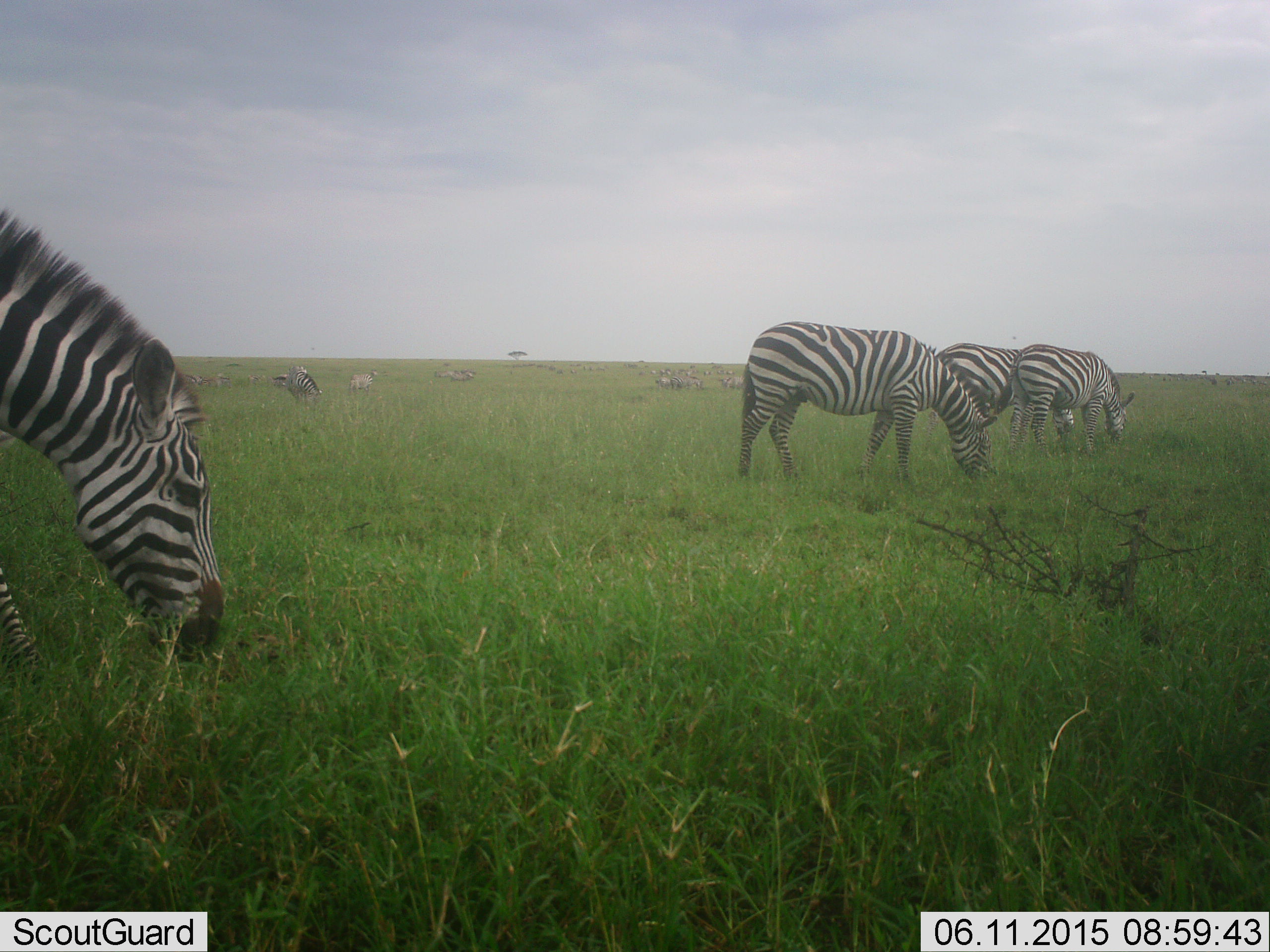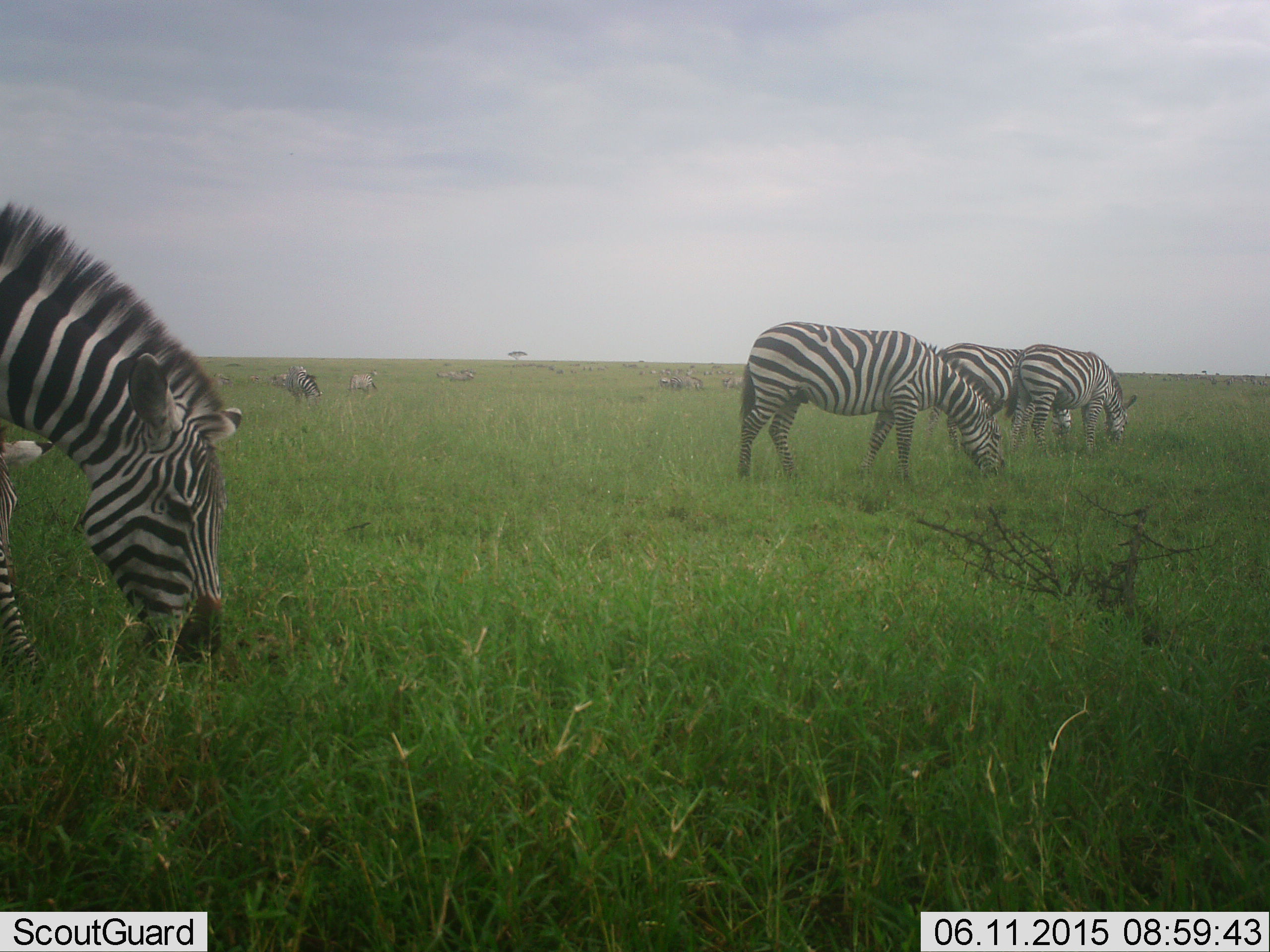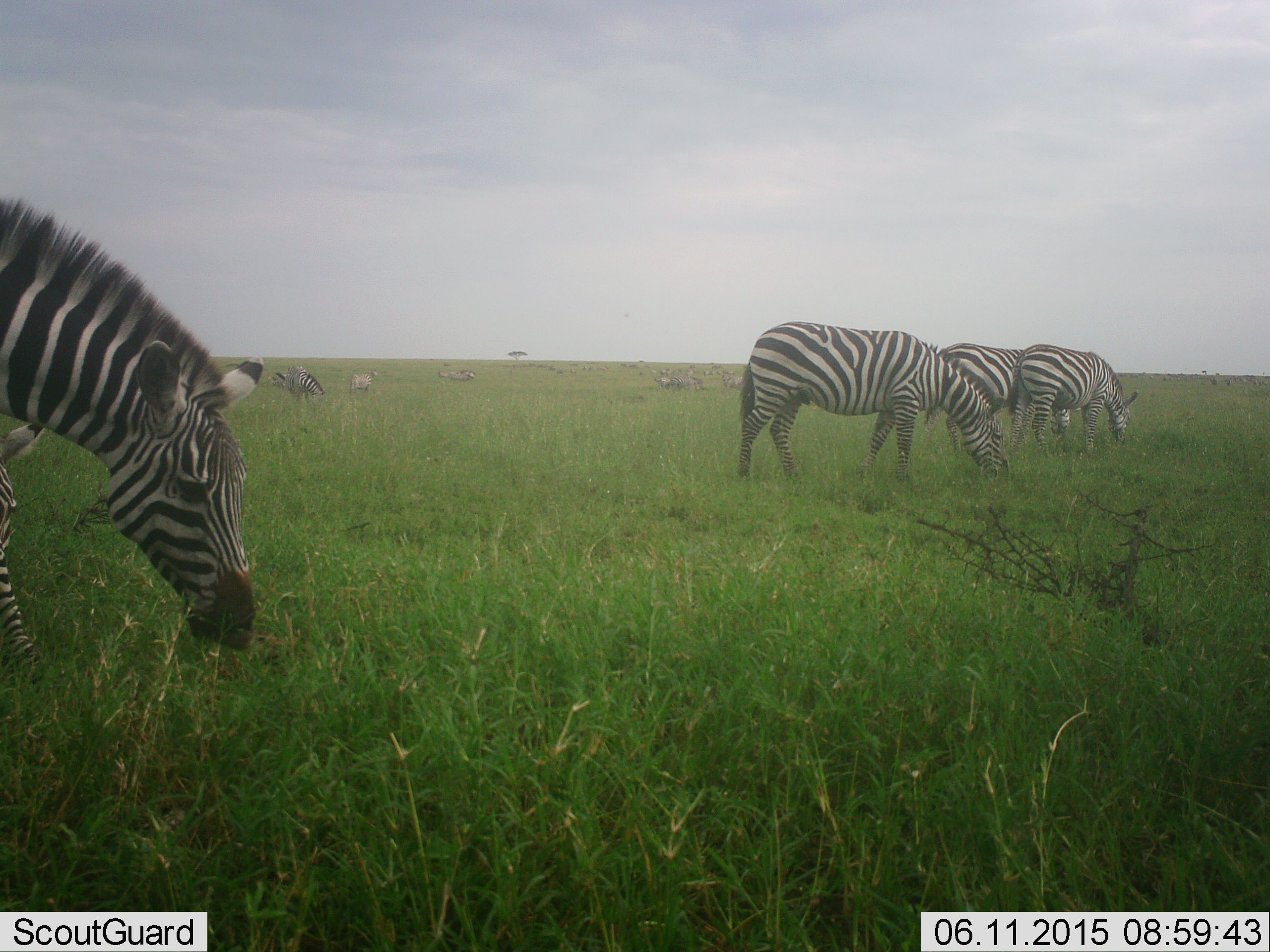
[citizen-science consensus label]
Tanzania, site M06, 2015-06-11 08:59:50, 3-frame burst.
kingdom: Animalia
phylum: Chordata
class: Mammalia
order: Perissodactyla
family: Equidae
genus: Equus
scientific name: Equus quagga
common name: plains zebra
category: zebra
Zebra (plains zebra) (Equus quagga), count 8. Behavior (volunteer vote fractions): standing 40%, resting 10%, moving 20%, interacting 0%. Young present (vote fraction): 0%. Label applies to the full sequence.